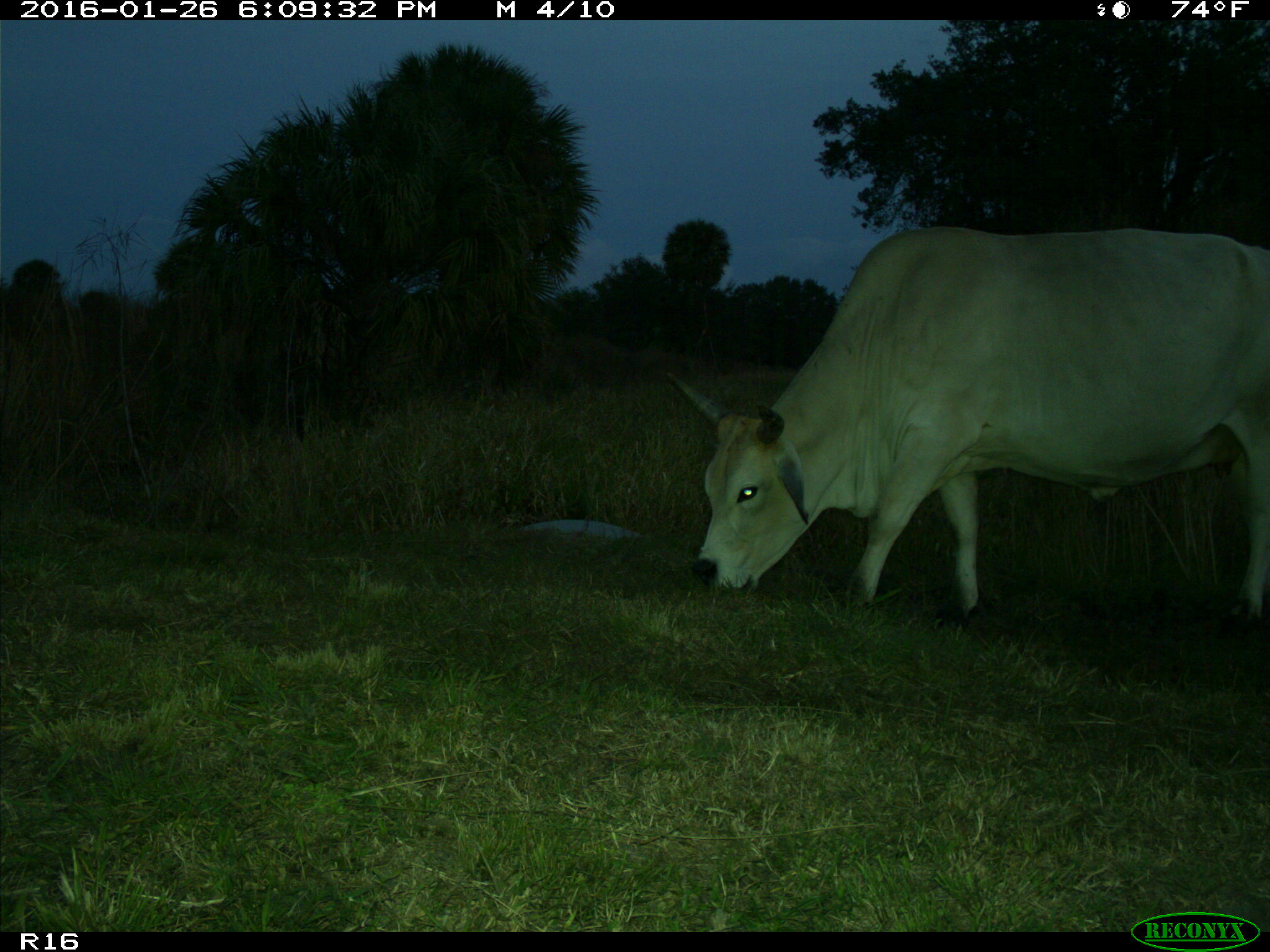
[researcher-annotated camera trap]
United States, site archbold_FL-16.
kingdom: Animalia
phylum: Chordata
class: Mammalia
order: Artiodactyla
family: Bovidae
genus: Bos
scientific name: Bos taurus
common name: domestic cow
Bos taurus (domestic cow).